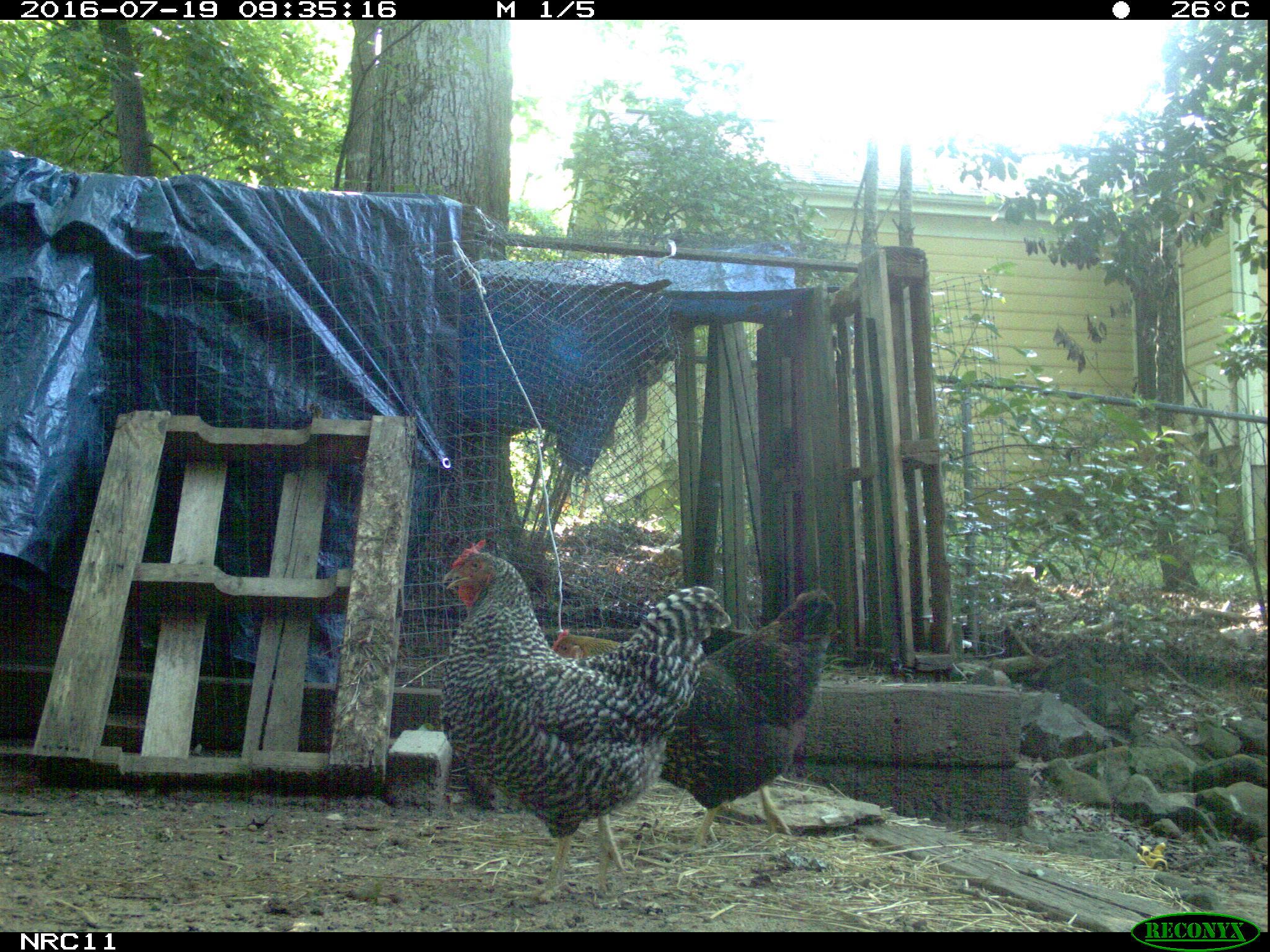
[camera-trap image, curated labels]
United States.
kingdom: Animalia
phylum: Chordata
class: Aves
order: Galliformes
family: Phasianidae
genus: Gallus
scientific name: Gallus gallus domesticus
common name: domestic chicken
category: Chicken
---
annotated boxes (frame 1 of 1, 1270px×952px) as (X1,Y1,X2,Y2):
Chicken: (432,545,727,901); (552,579,847,867)